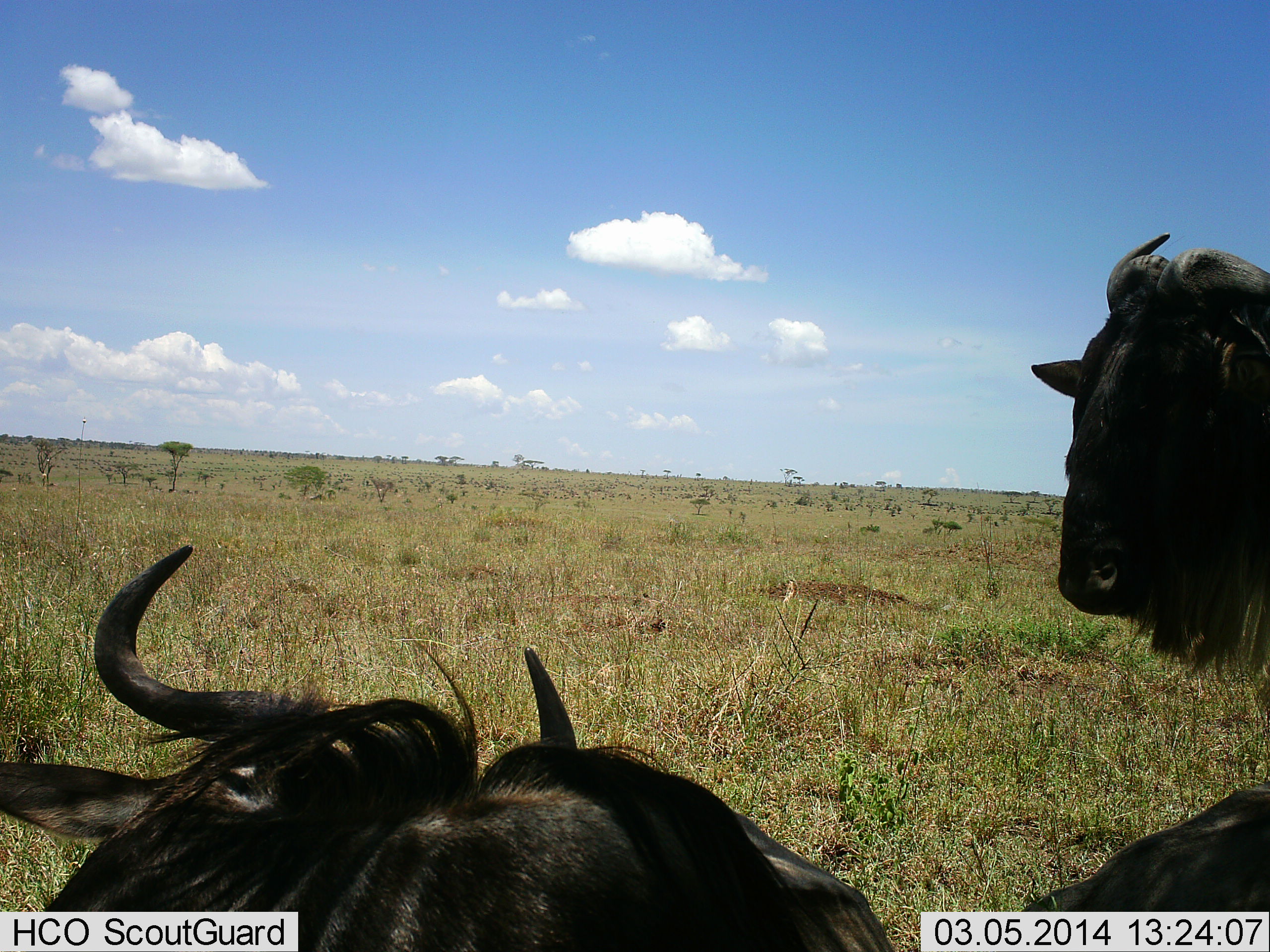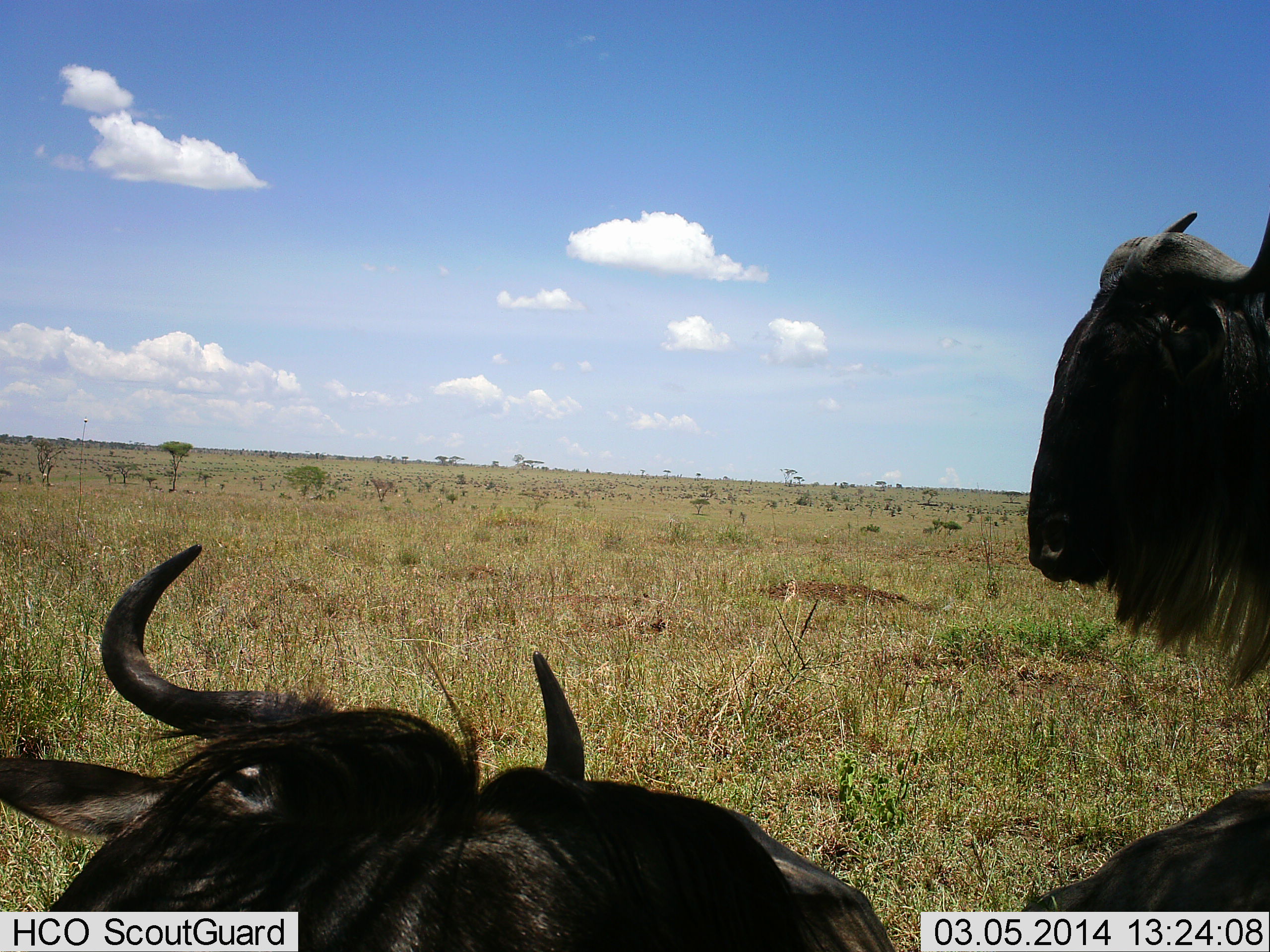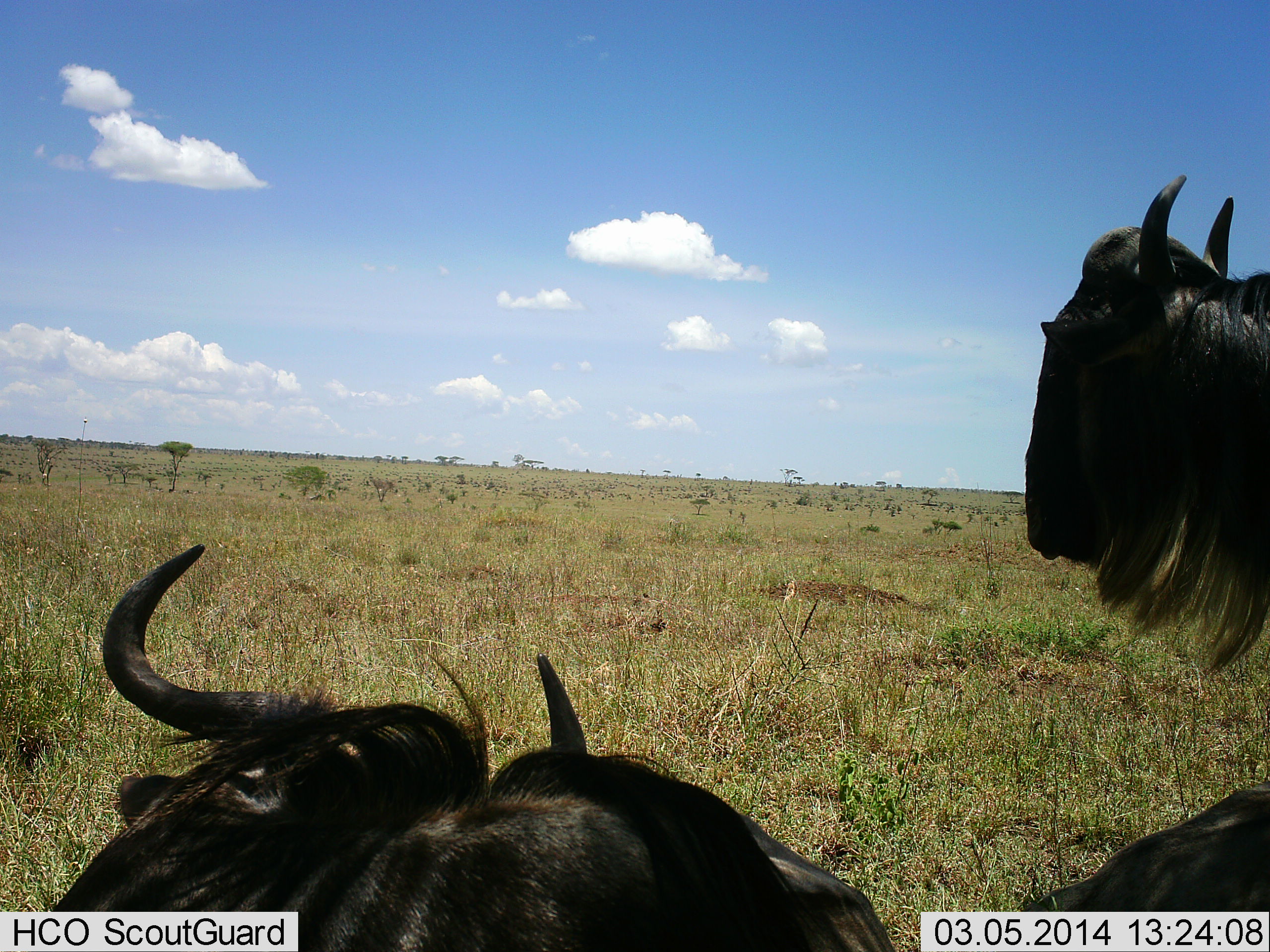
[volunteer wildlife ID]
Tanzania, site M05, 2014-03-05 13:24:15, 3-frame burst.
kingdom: Animalia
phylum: Chordata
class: Mammalia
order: Artiodactyla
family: Bovidae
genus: Connochaetes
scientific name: Connochaetes taurinus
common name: blue wildebeest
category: wildebeest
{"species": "wildebeest (blue wildebeest) (Connochaetes taurinus)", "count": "2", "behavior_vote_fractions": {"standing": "30%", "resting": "100%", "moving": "10%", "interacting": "0%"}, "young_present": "0%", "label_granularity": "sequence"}